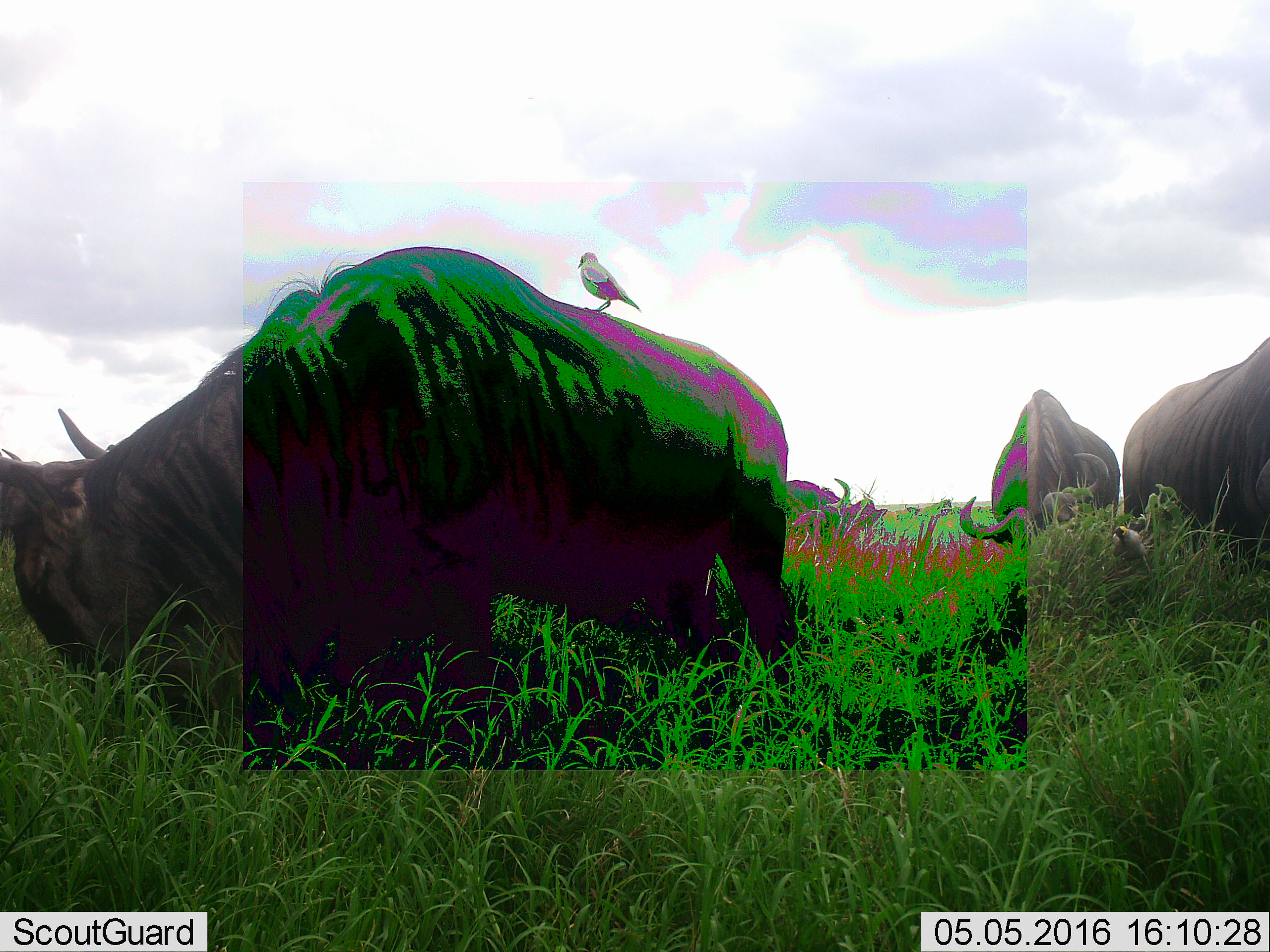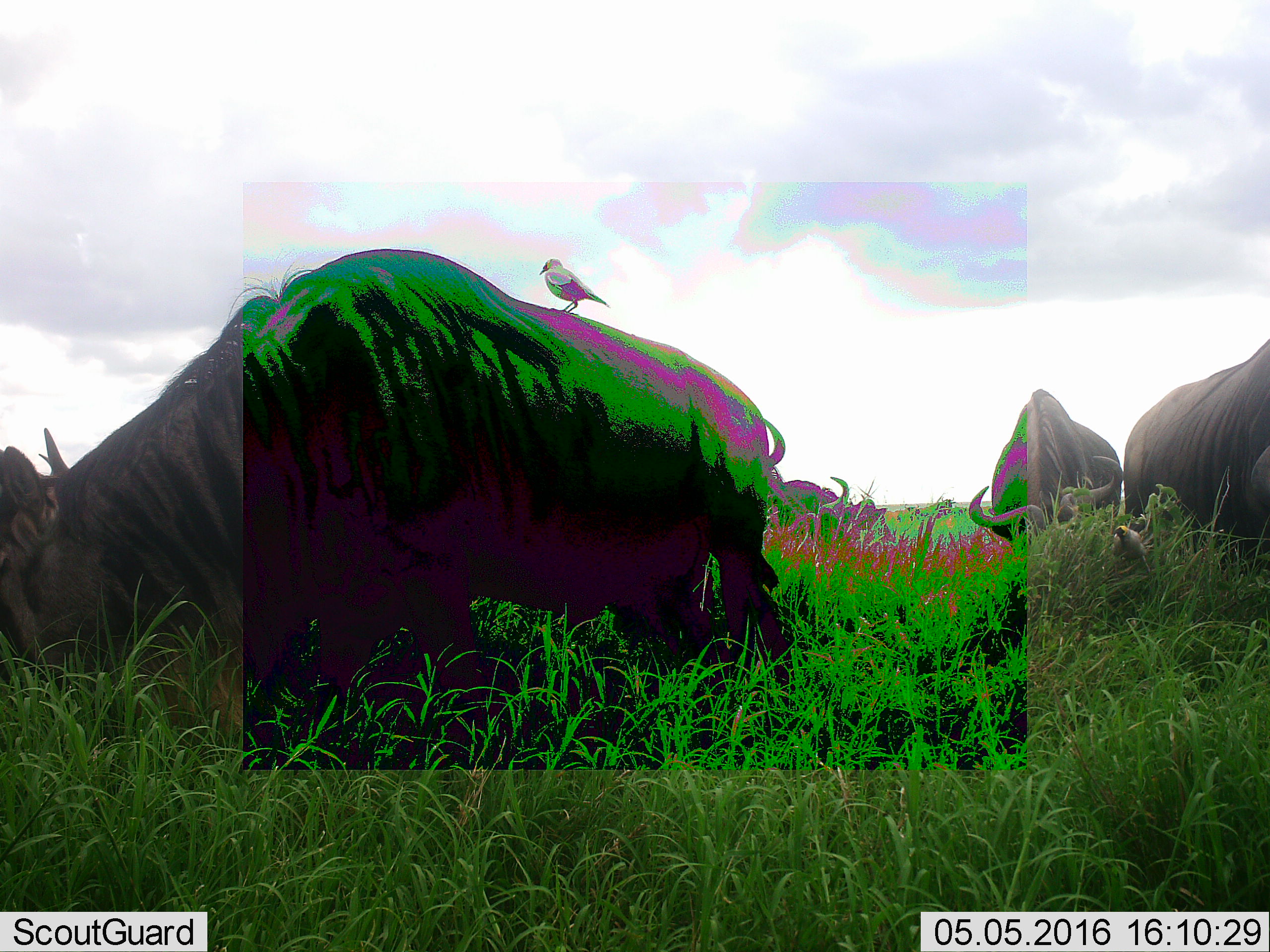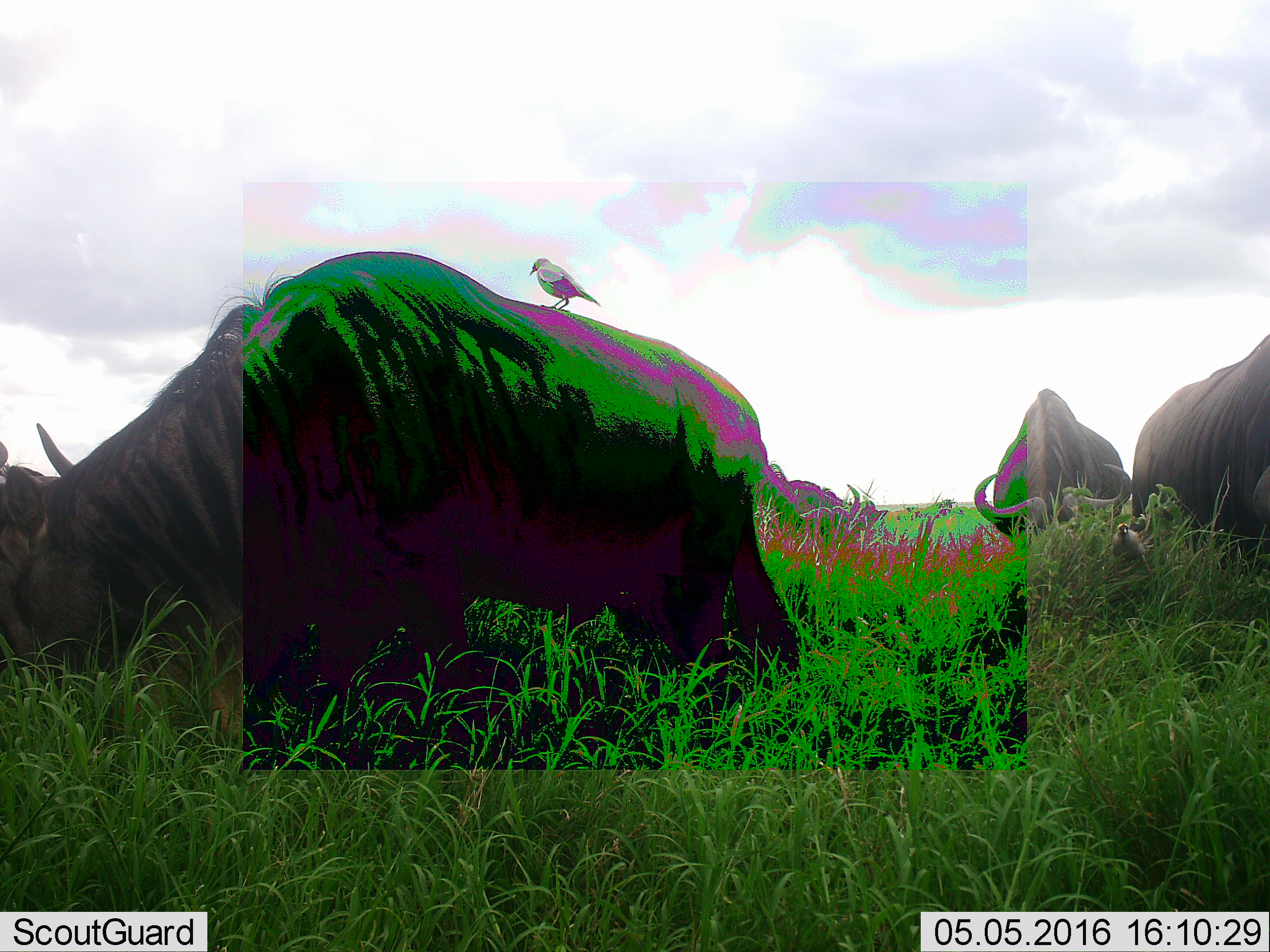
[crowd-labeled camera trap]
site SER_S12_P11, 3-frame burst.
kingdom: Animalia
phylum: Chordata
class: Mammalia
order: Artiodactyla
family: Bovidae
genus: Connochaetes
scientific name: Connochaetes taurinus taurinus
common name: blue wildebeest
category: wildebeestblue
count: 8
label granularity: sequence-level